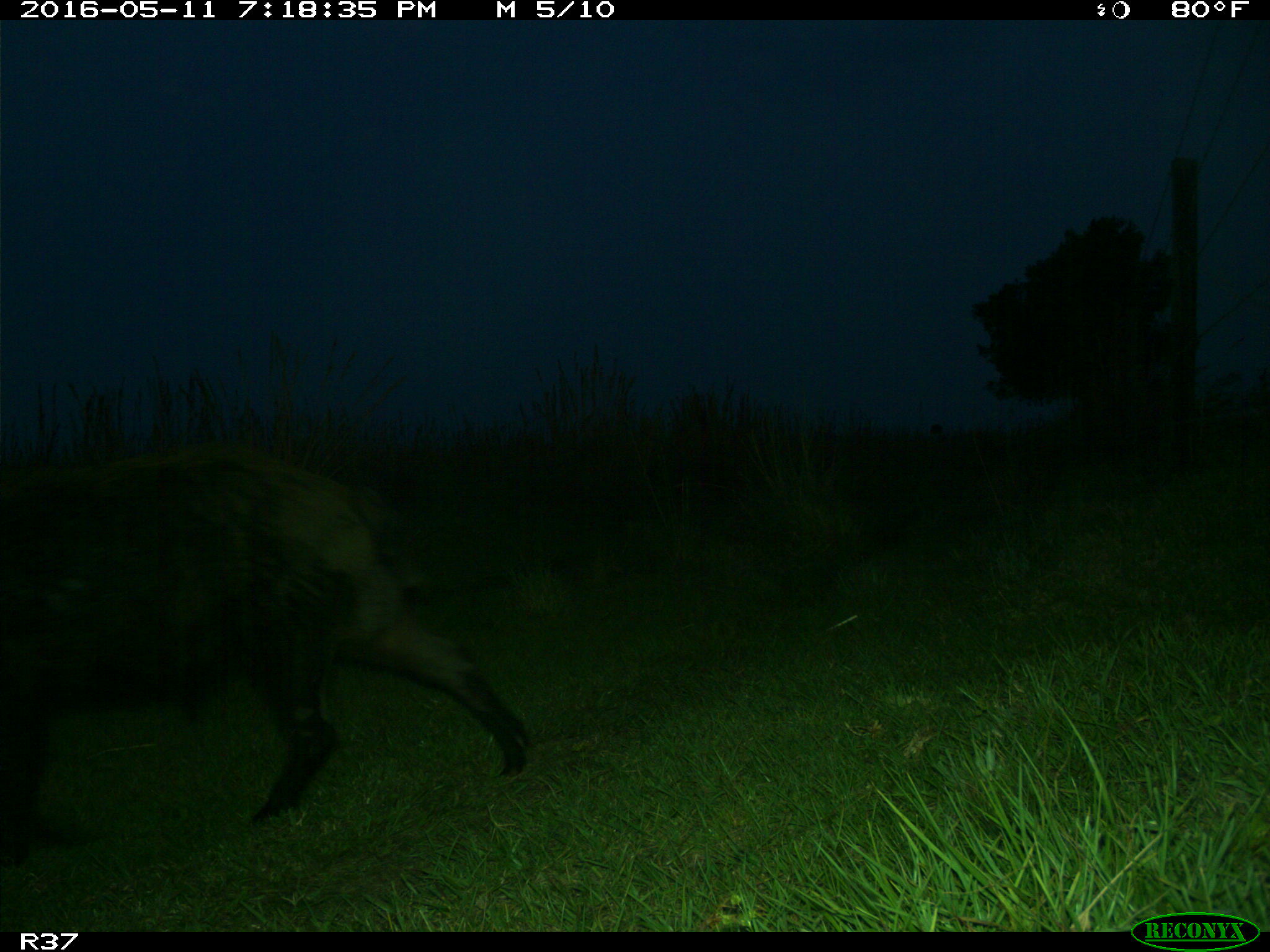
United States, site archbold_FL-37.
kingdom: Animalia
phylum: Chordata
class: Mammalia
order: Artiodactyla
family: Suidae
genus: Sus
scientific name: Sus scrofa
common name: wild boar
Sus scrofa (wild boar).